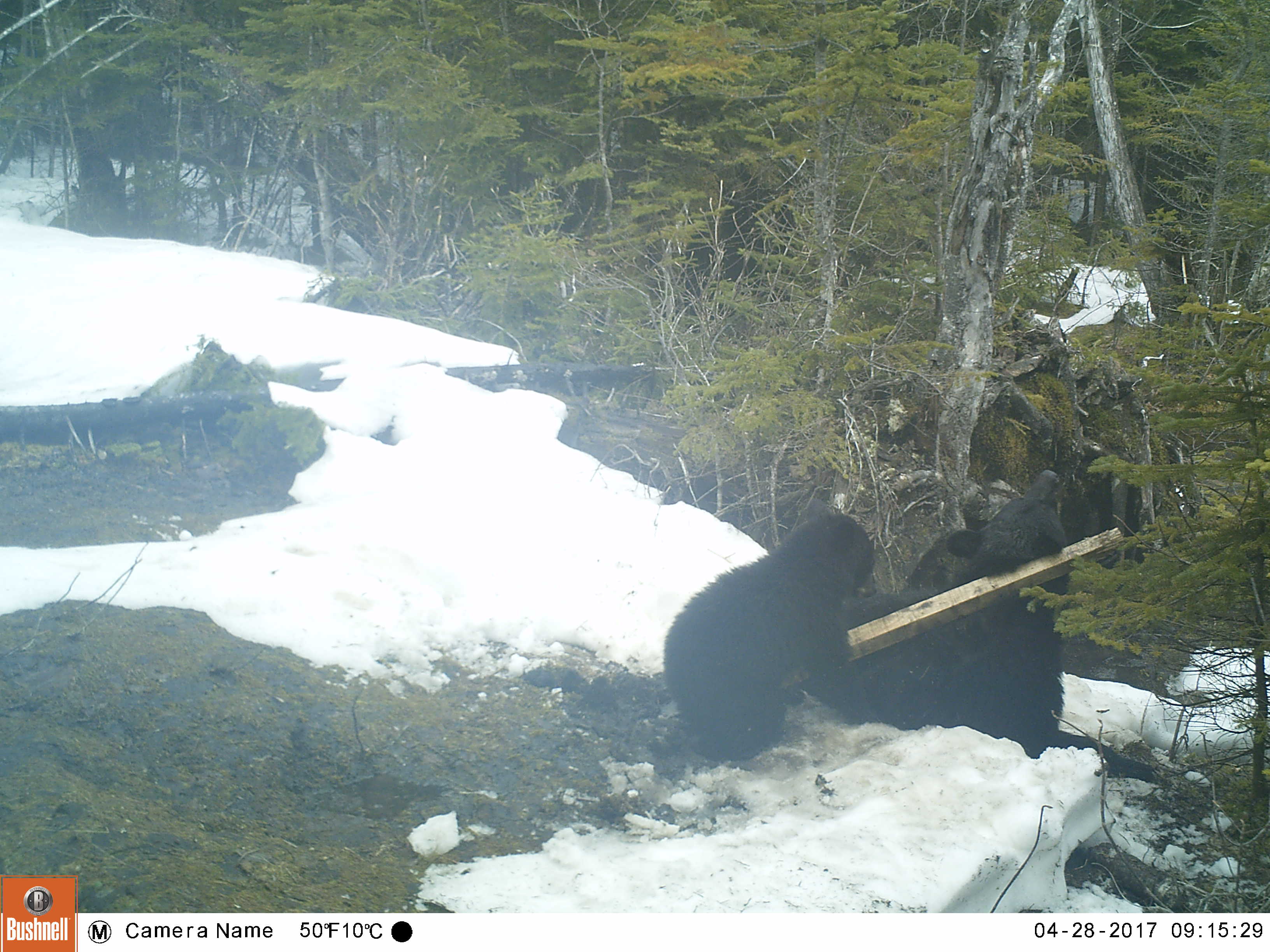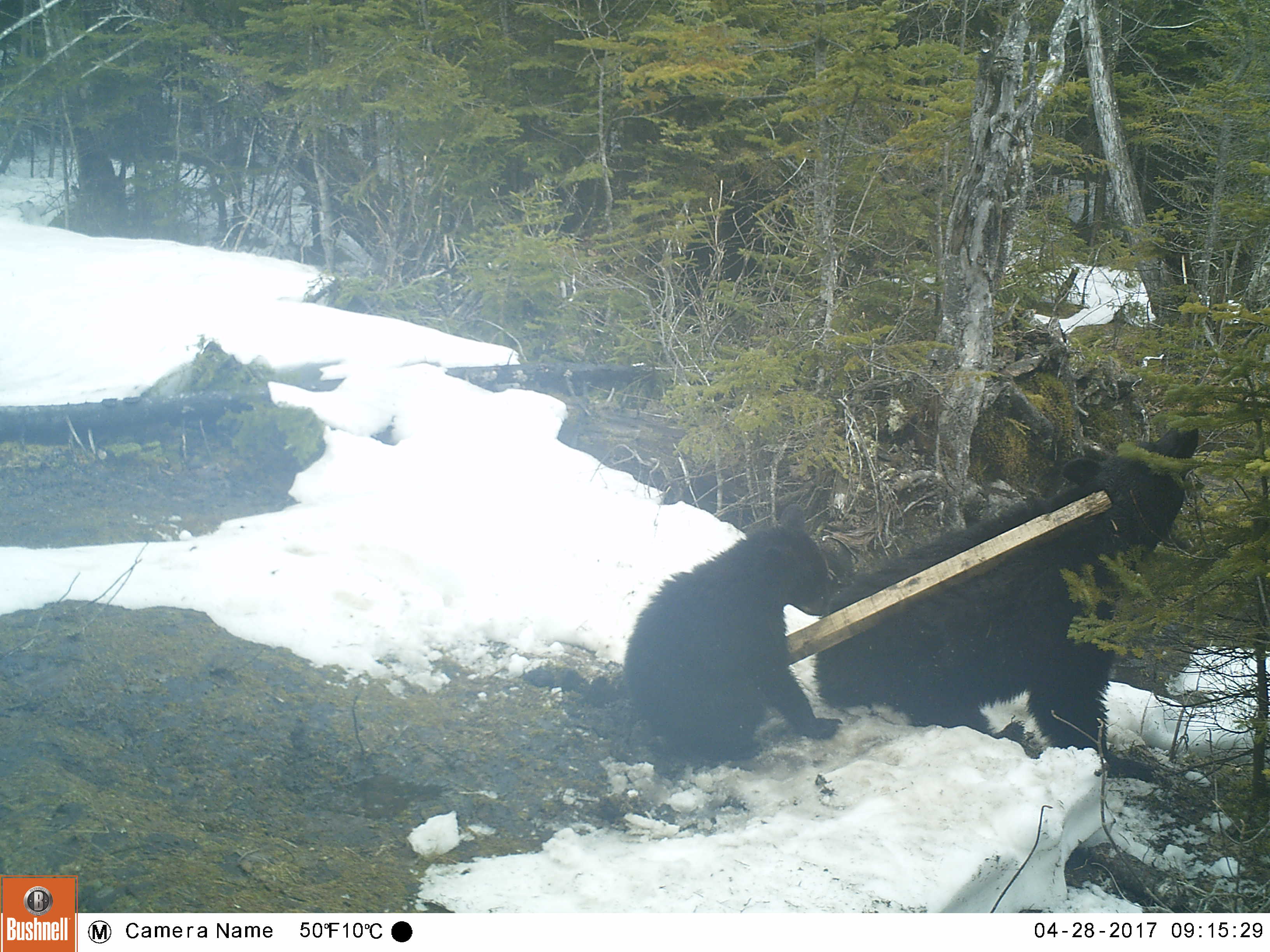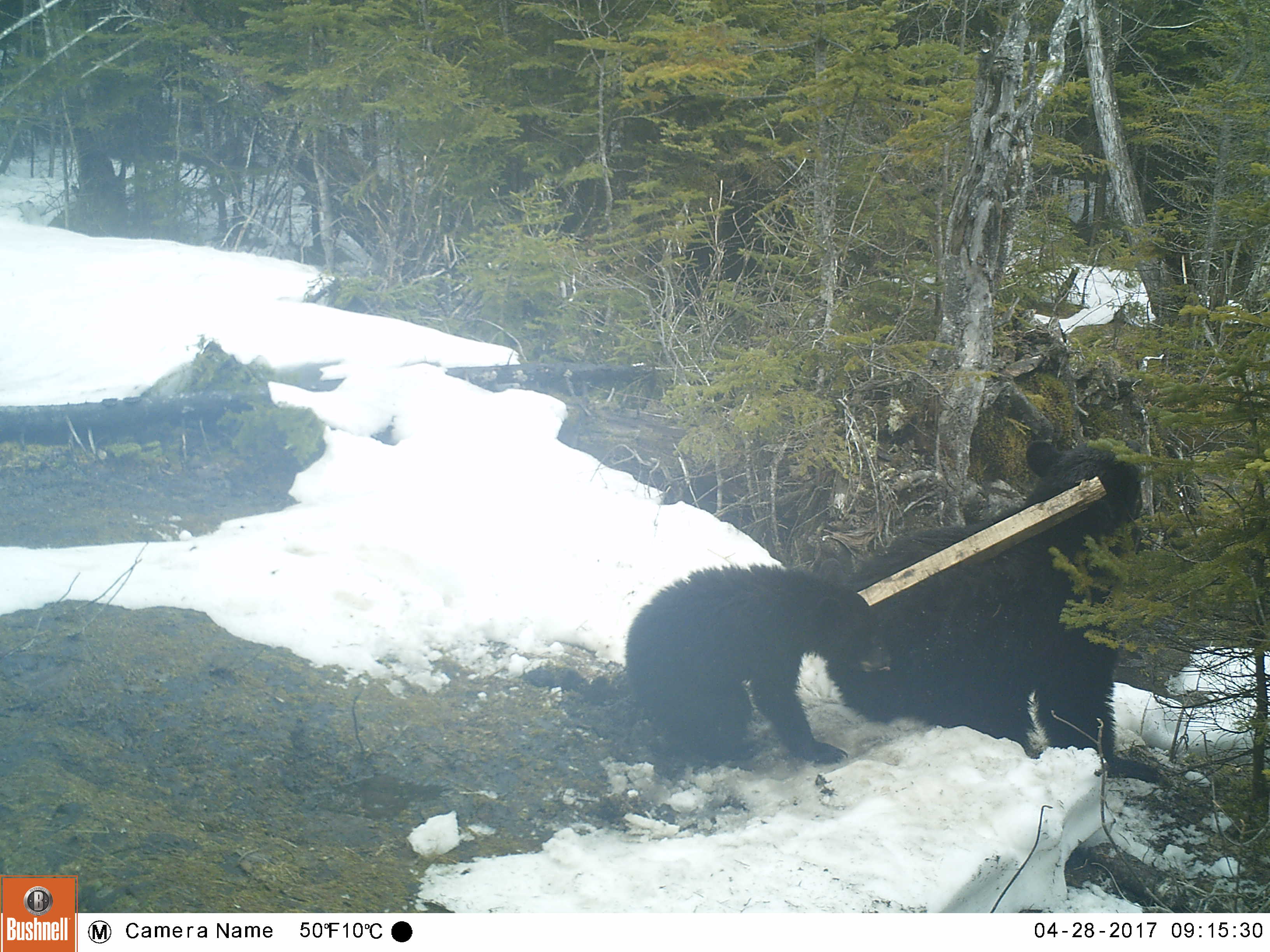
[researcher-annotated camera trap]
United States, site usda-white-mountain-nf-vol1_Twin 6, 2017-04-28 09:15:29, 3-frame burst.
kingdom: Animalia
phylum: Chordata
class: Mammalia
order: Carnivora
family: Ursidae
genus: Ursus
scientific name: Ursus americanus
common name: black bear